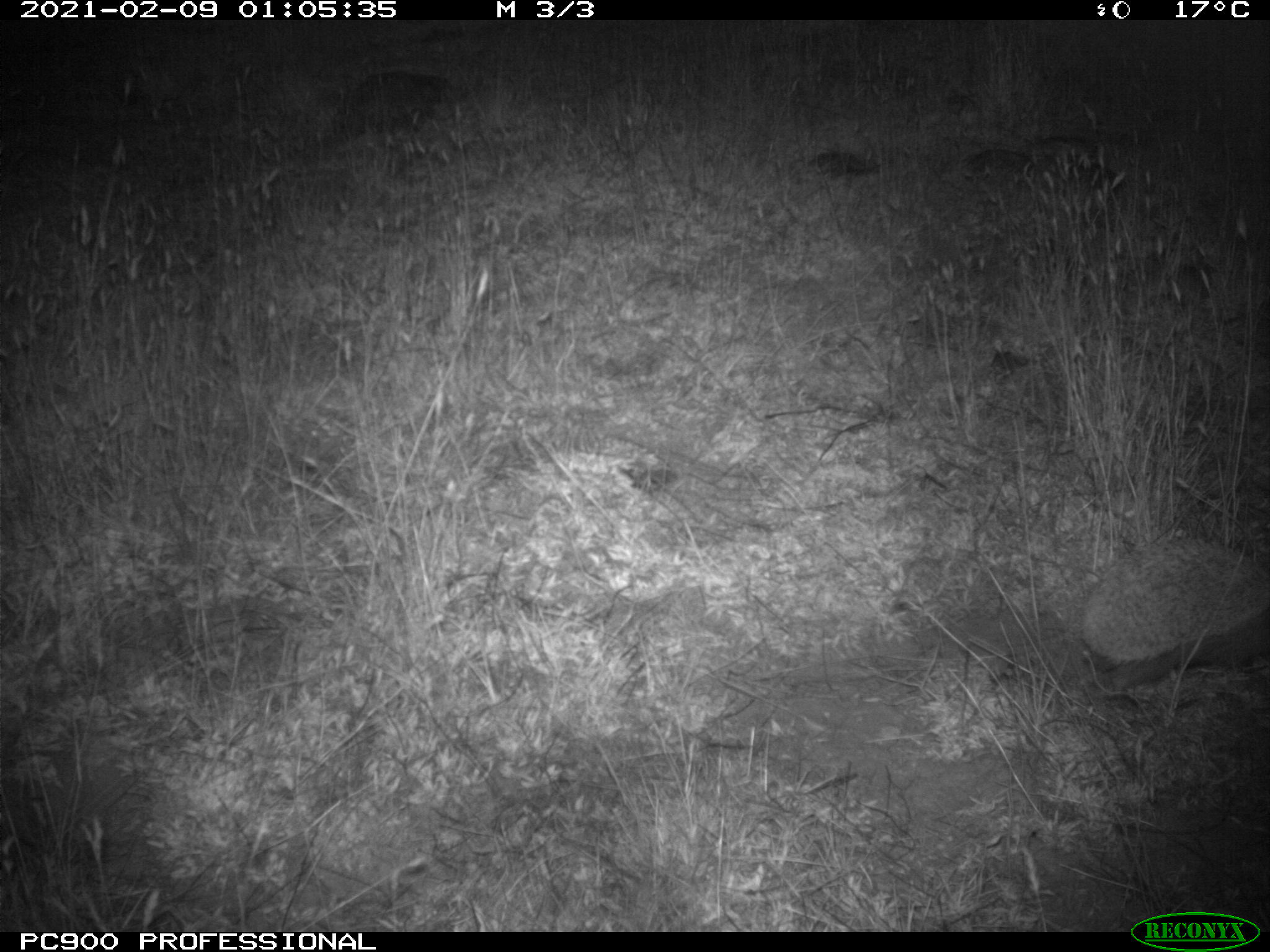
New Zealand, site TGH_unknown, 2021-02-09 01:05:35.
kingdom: Animalia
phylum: Chordata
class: Mammalia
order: Eulipotyphla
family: Erinaceidae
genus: Erinaceus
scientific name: Erinaceus europaeus europaeus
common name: european hedgehog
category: hedgehog